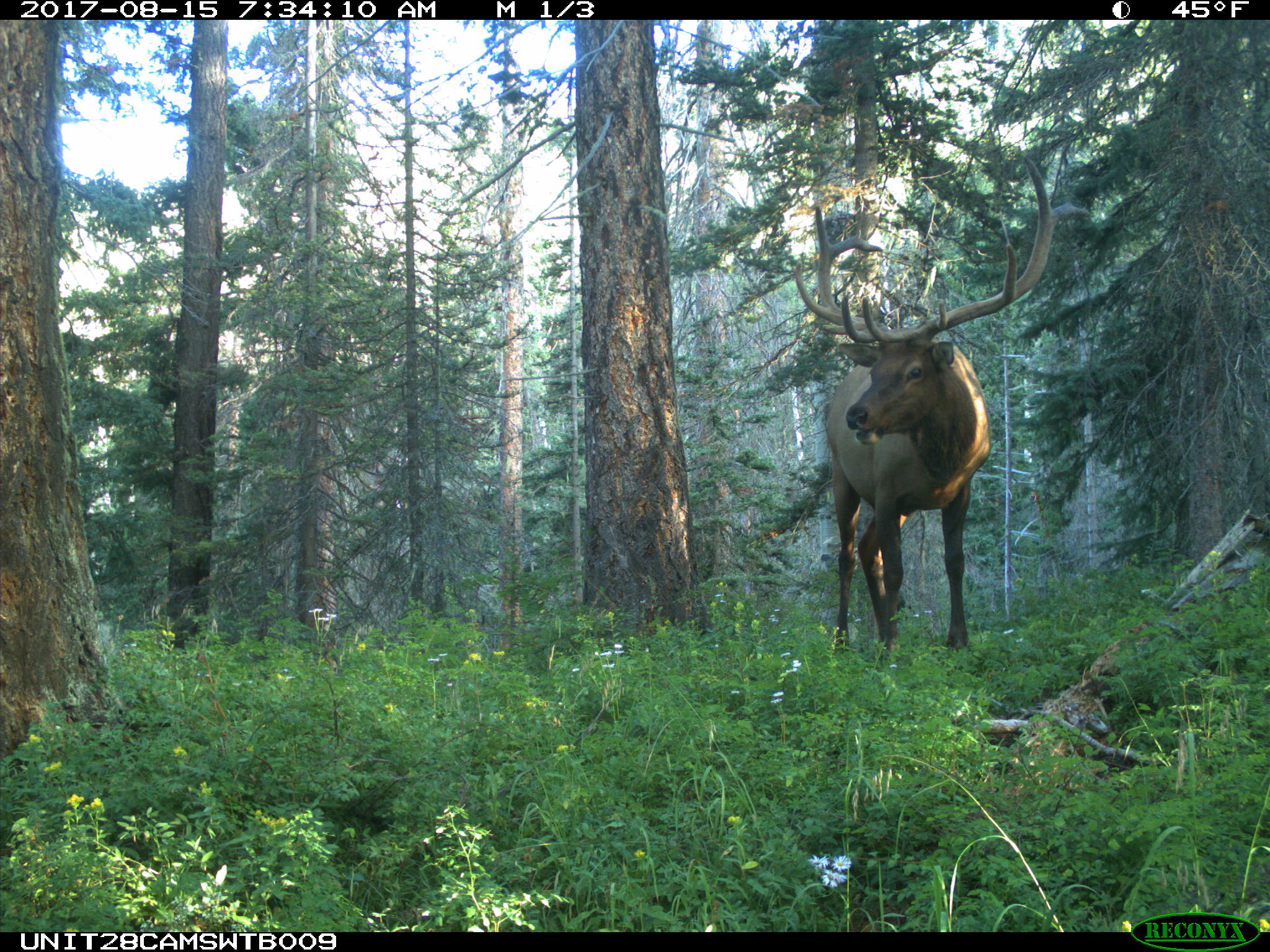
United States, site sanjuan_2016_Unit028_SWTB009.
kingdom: Animalia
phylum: Chordata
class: Mammalia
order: Artiodactyla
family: Cervidae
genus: Cervus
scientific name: Cervus elaphus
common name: red deer